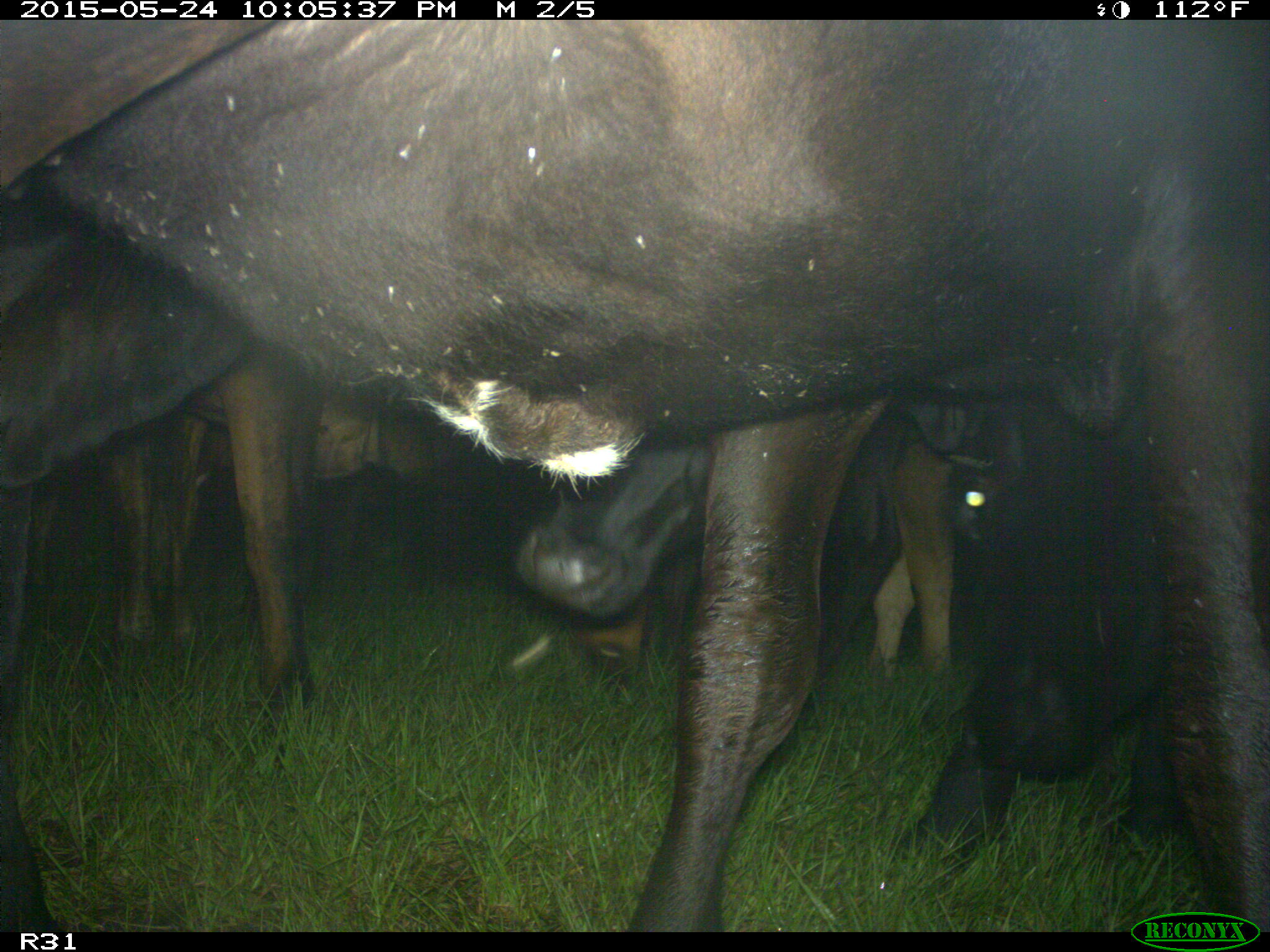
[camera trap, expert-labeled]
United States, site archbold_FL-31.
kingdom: Animalia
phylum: Chordata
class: Mammalia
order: Artiodactyla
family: Bovidae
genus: Bos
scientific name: Bos taurus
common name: domestic cow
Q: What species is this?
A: Bos taurus (domestic cow).